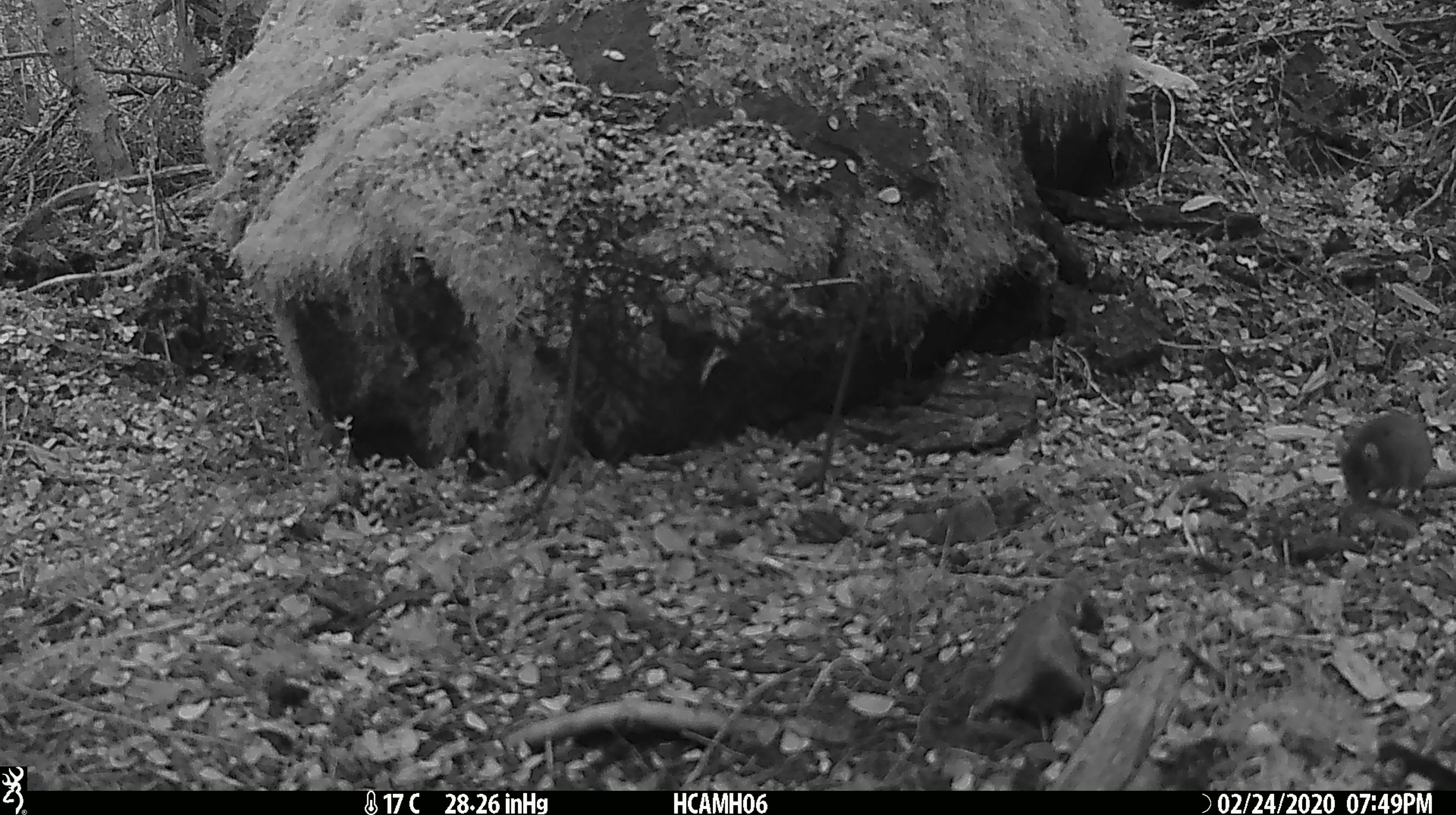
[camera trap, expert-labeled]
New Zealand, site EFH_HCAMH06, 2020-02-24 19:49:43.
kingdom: Animalia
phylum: Chordata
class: Mammalia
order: Rodentia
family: Muridae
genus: Mus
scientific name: Mus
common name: mouse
Mouse (Mus).